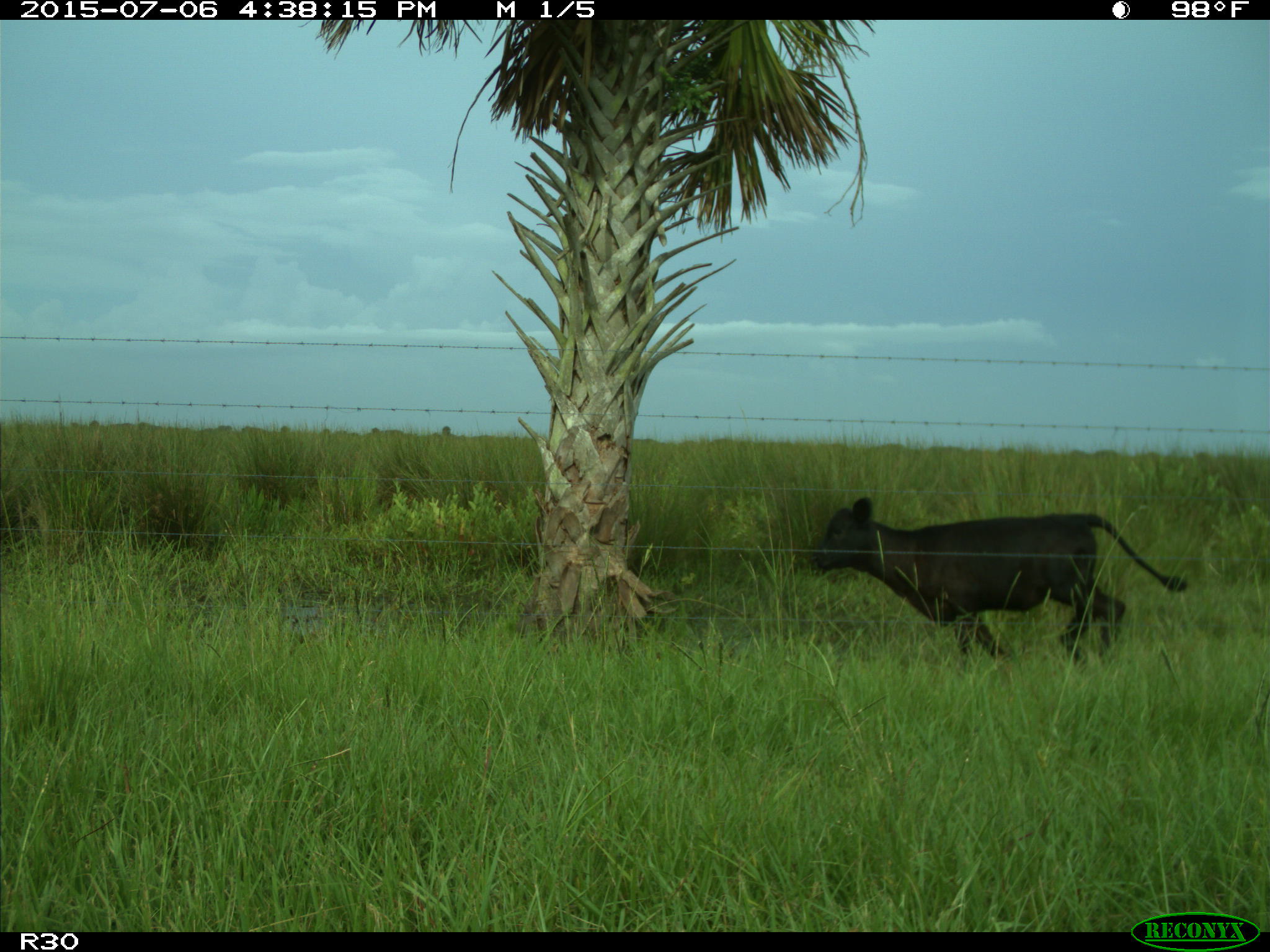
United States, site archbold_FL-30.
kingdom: Animalia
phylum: Chordata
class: Mammalia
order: Artiodactyla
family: Bovidae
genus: Bos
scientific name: Bos taurus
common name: domestic cow